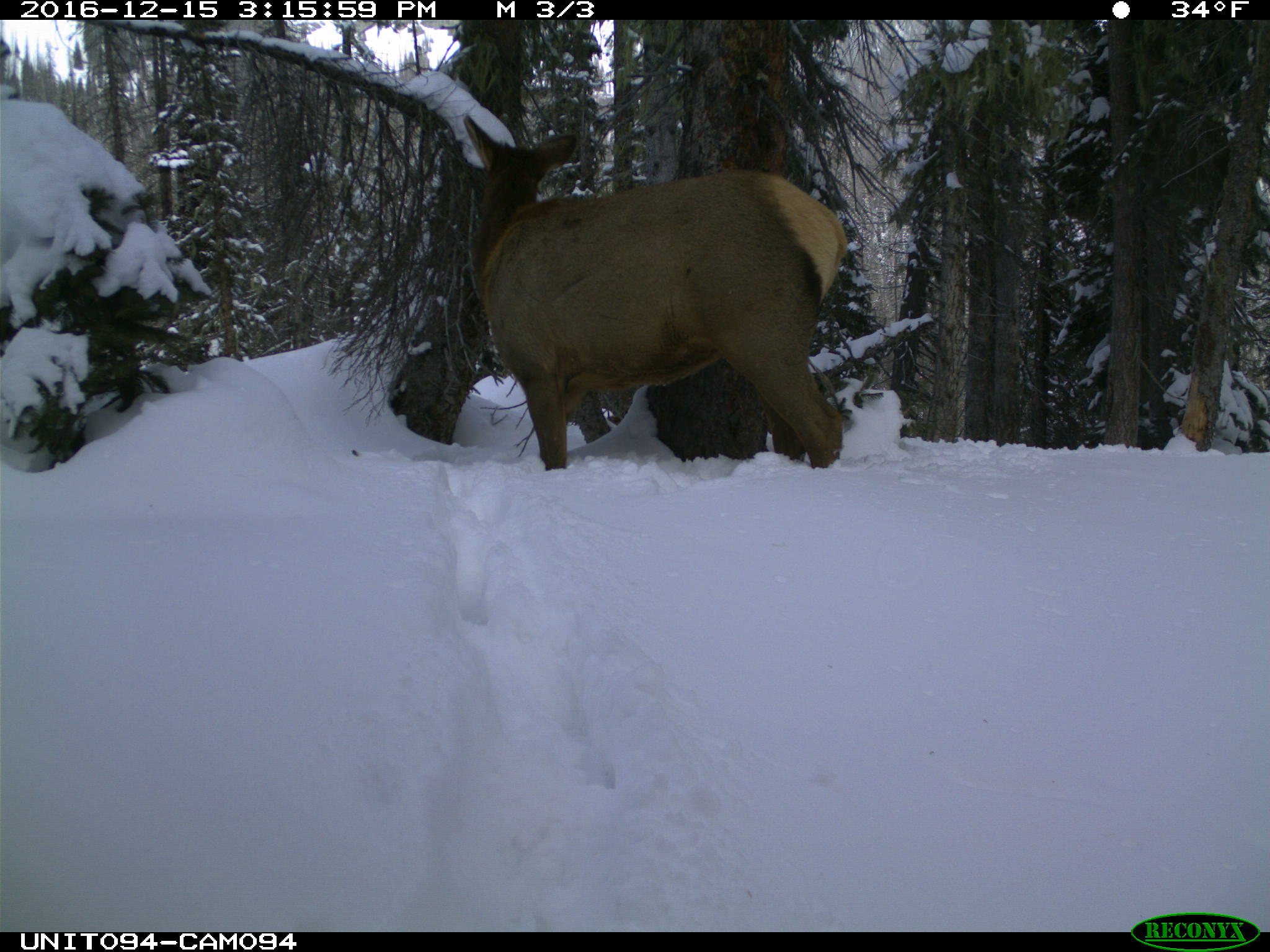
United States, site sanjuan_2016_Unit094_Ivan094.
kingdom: Animalia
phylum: Chordata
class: Mammalia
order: Artiodactyla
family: Cervidae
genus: Cervus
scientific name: Cervus elaphus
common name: red deer